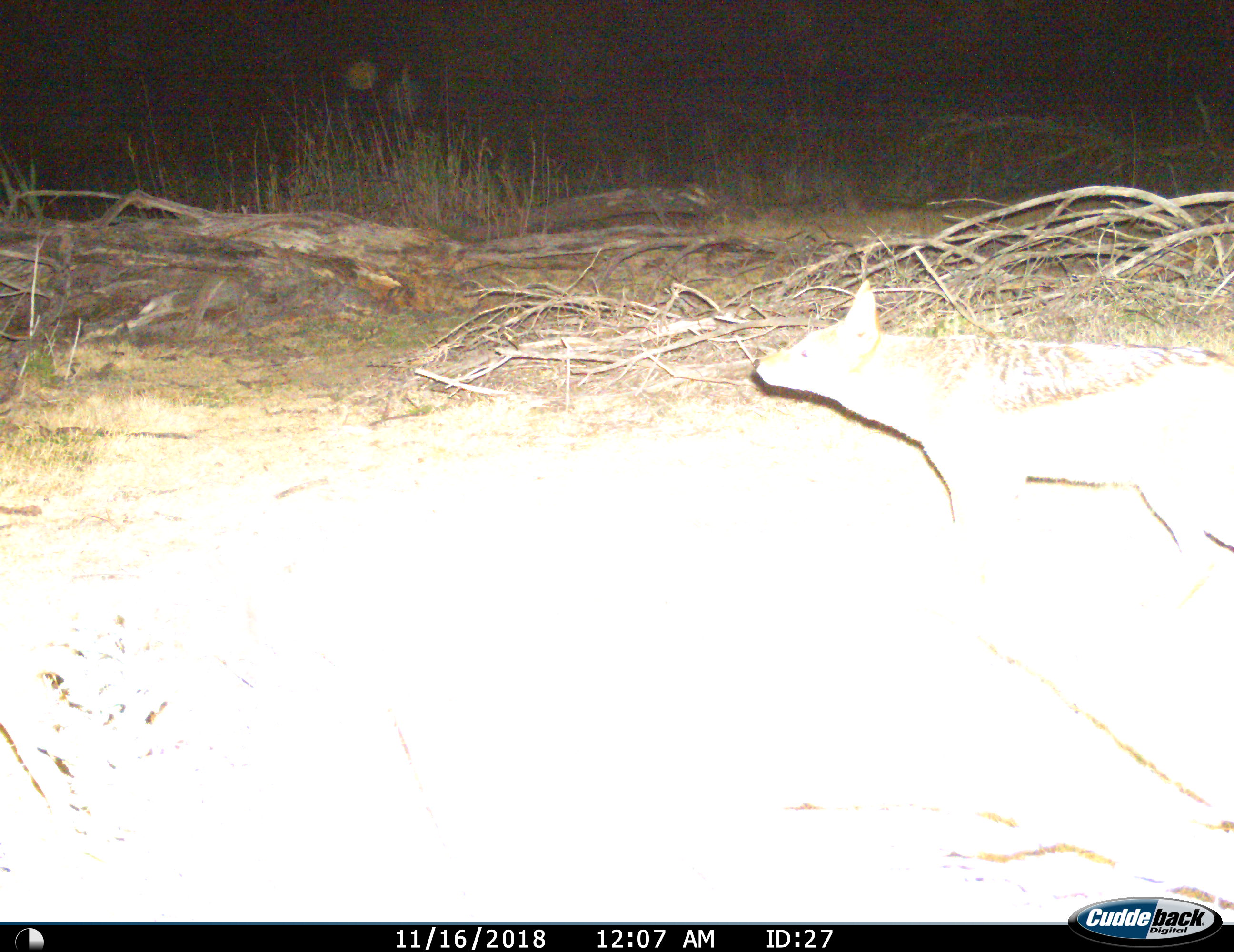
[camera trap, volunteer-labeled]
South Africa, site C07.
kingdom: Animalia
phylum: Chordata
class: Mammalia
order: Carnivora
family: Canidae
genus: Lupulella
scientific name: Lupulella mesomelas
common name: black-backed jackal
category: jackalblackbacked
Jackalblackbacked (black-backed jackal) (Lupulella mesomelas), count 1. Behavior (volunteer vote fractions): standing 50%, resting 0%, moving 50%, interacting 0%. Young present (vote fraction): 0%. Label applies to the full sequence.